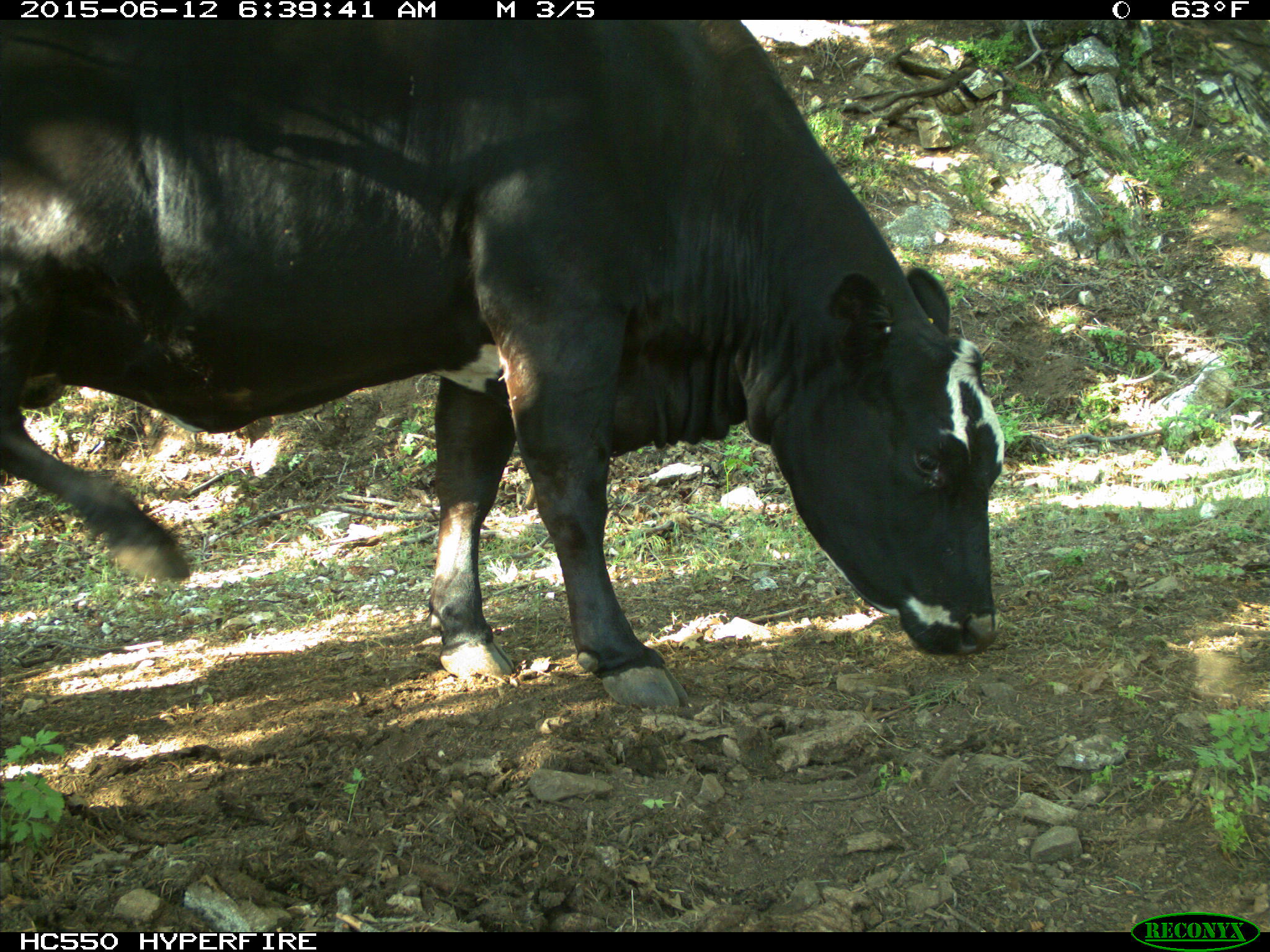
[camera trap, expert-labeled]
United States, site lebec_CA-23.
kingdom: Animalia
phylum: Chordata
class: Mammalia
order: Artiodactyla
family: Bovidae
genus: Bos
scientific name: Bos taurus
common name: domestic cow